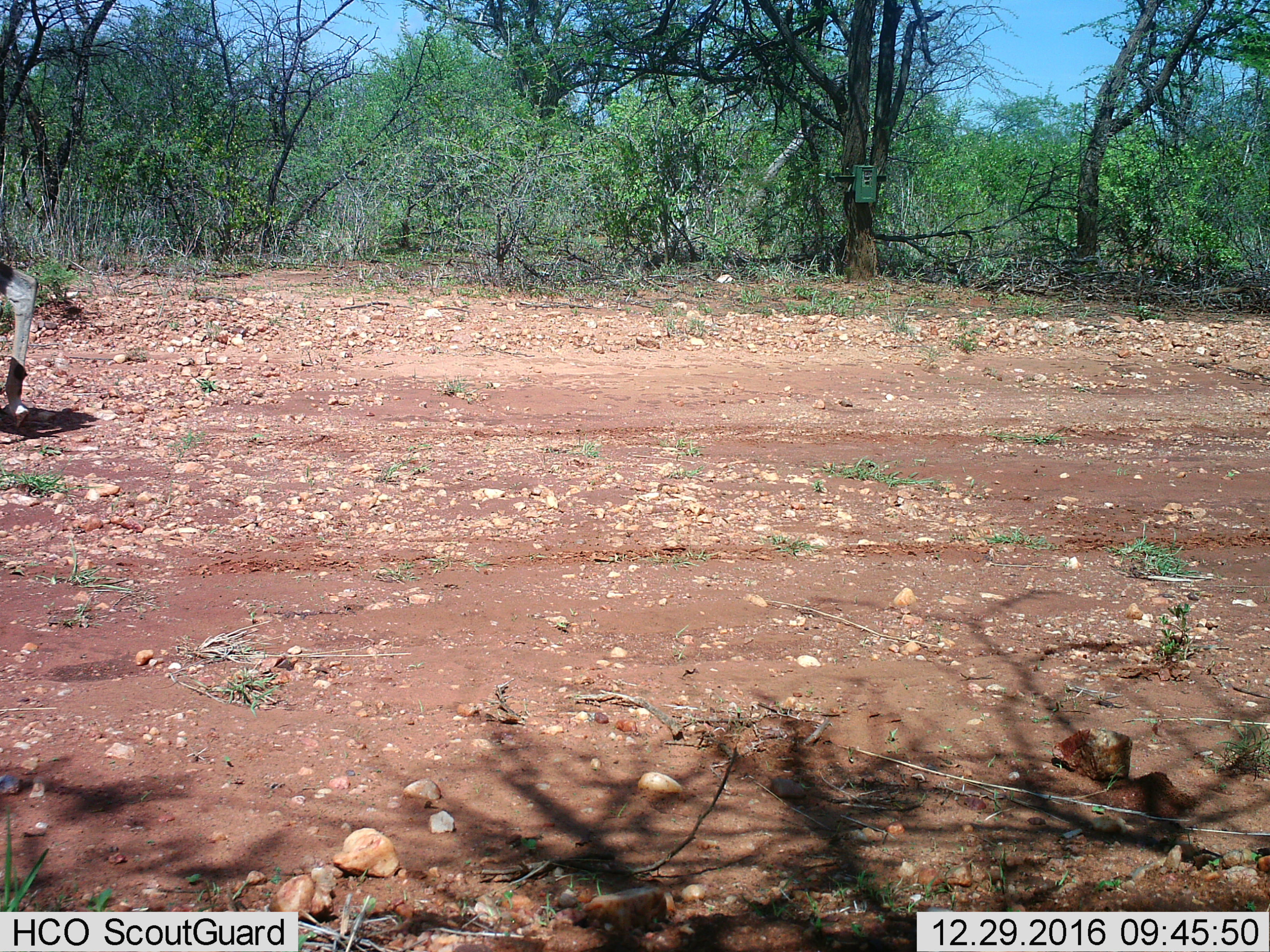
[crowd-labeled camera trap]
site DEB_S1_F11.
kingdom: Animalia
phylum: Chordata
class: Mammalia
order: Artiodactyla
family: Bovidae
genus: Tragelaphus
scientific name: Tragelaphus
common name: kudu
Kudu (Tragelaphus), count 1. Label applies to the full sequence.